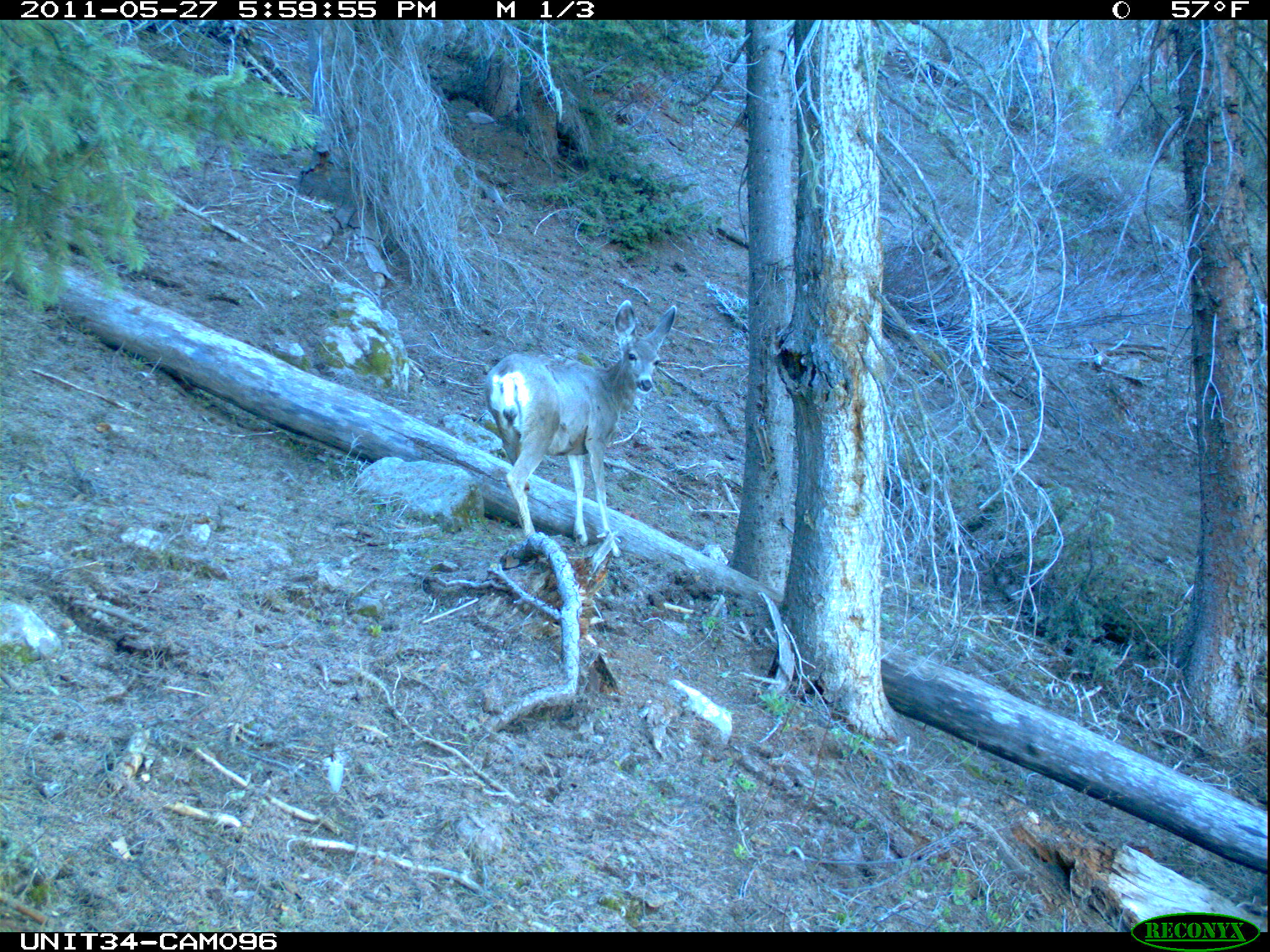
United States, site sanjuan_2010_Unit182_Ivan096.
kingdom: Animalia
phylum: Chordata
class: Mammalia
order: Artiodactyla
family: Cervidae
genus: Odocoileus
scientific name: Odocoileus hemionus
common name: mule deer